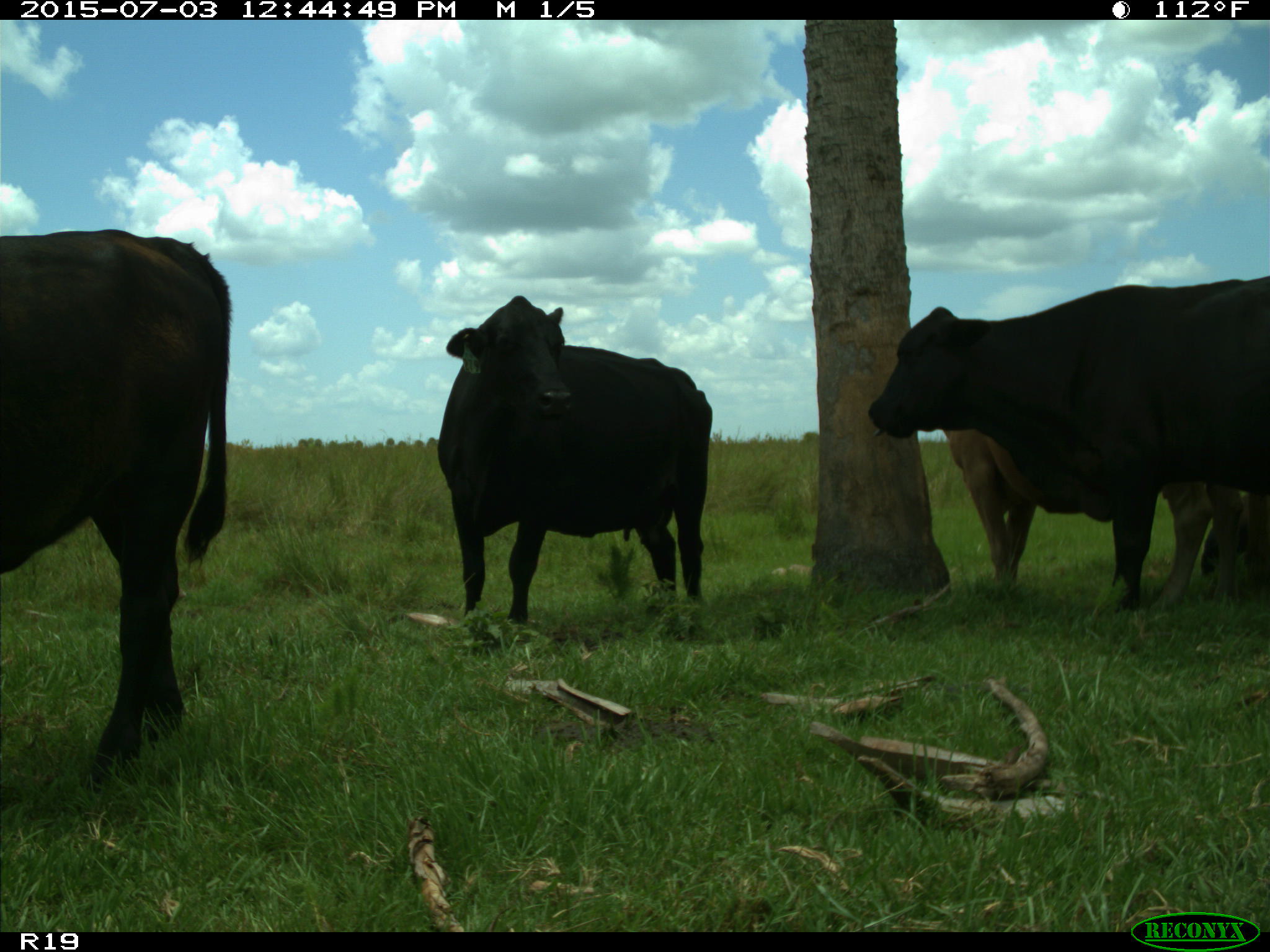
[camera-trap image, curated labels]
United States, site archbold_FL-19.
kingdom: Animalia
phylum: Chordata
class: Mammalia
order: Artiodactyla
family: Bovidae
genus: Bos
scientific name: Bos taurus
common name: domestic cow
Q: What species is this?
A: Bos taurus (domestic cow).